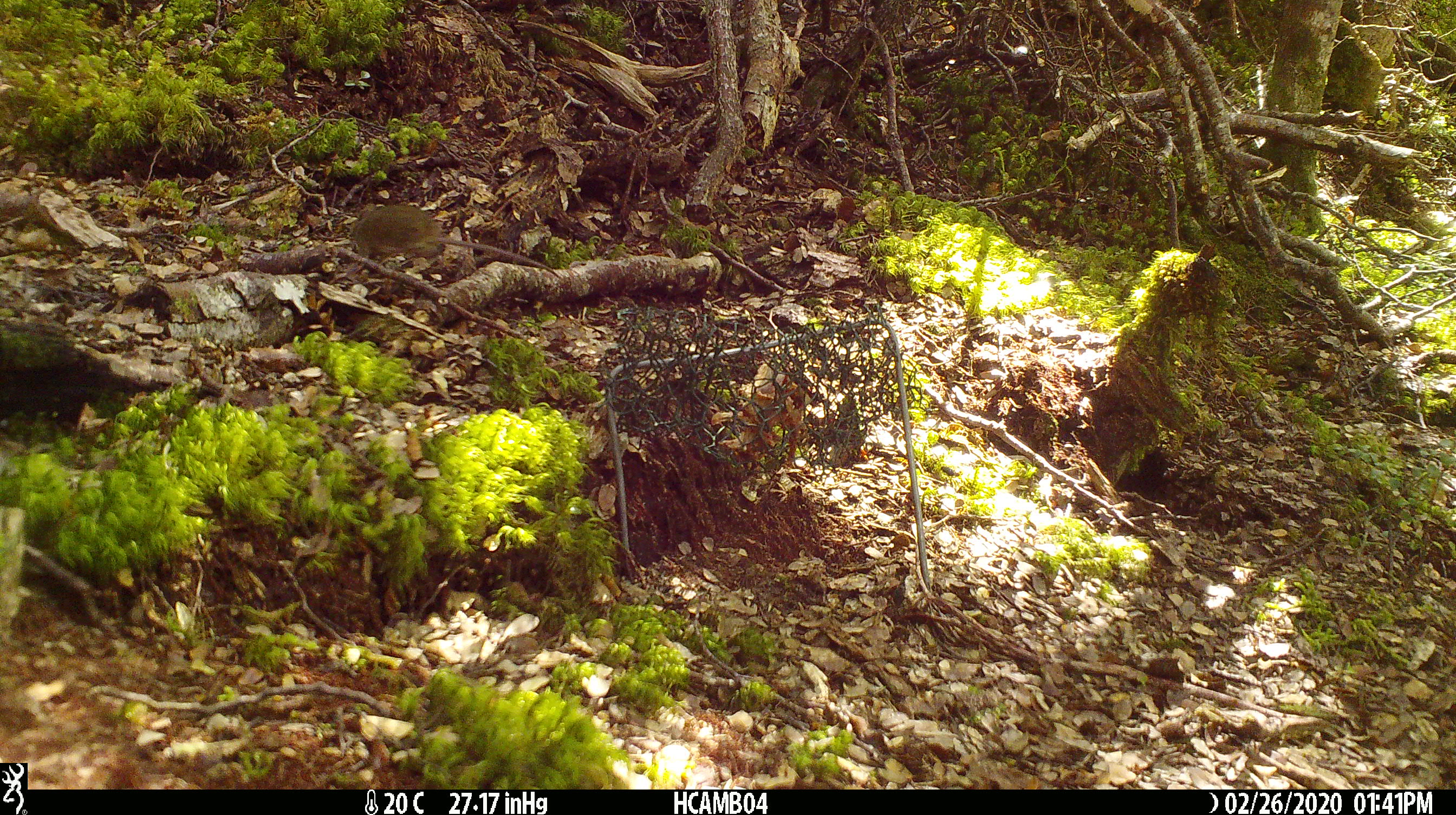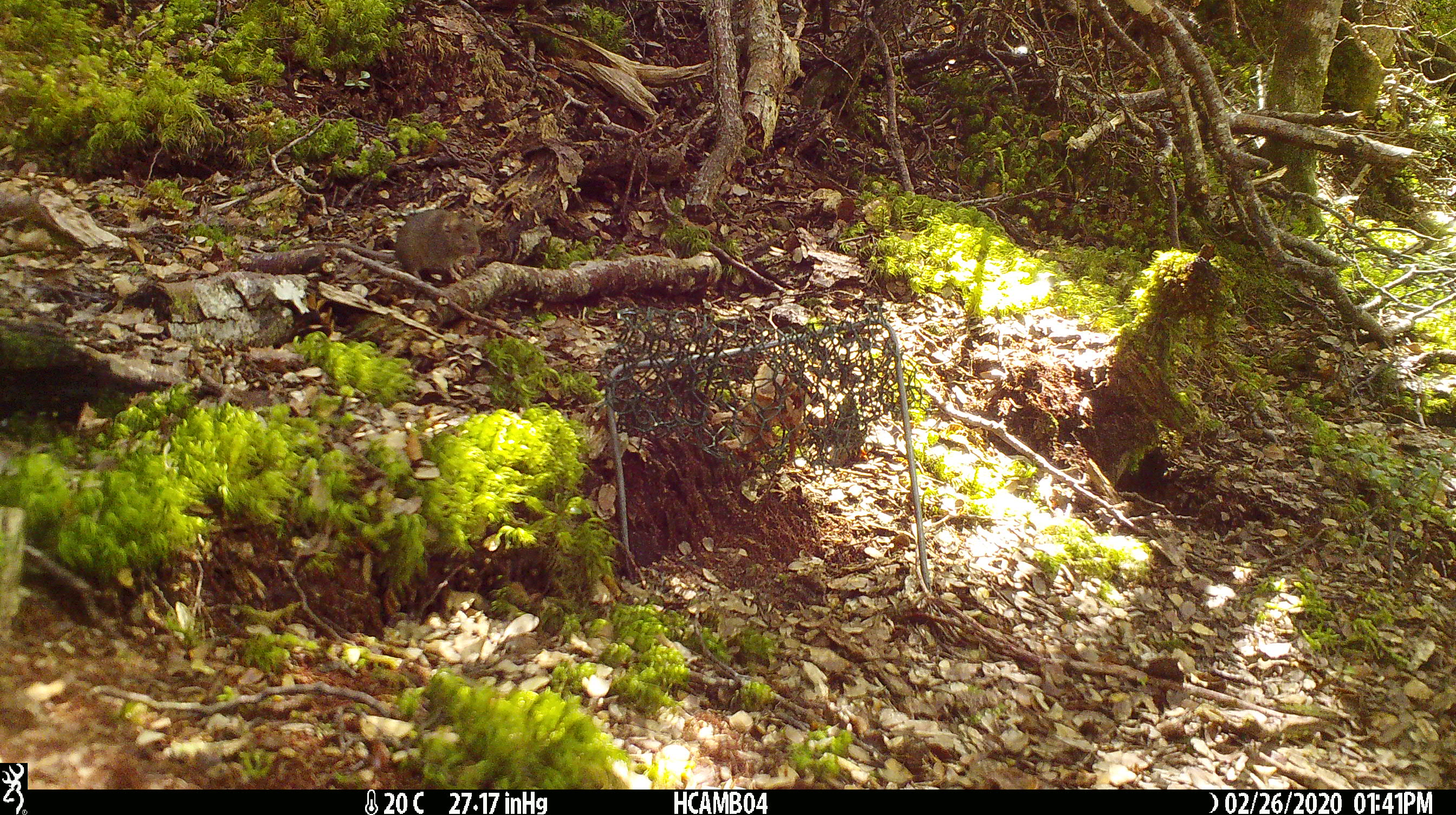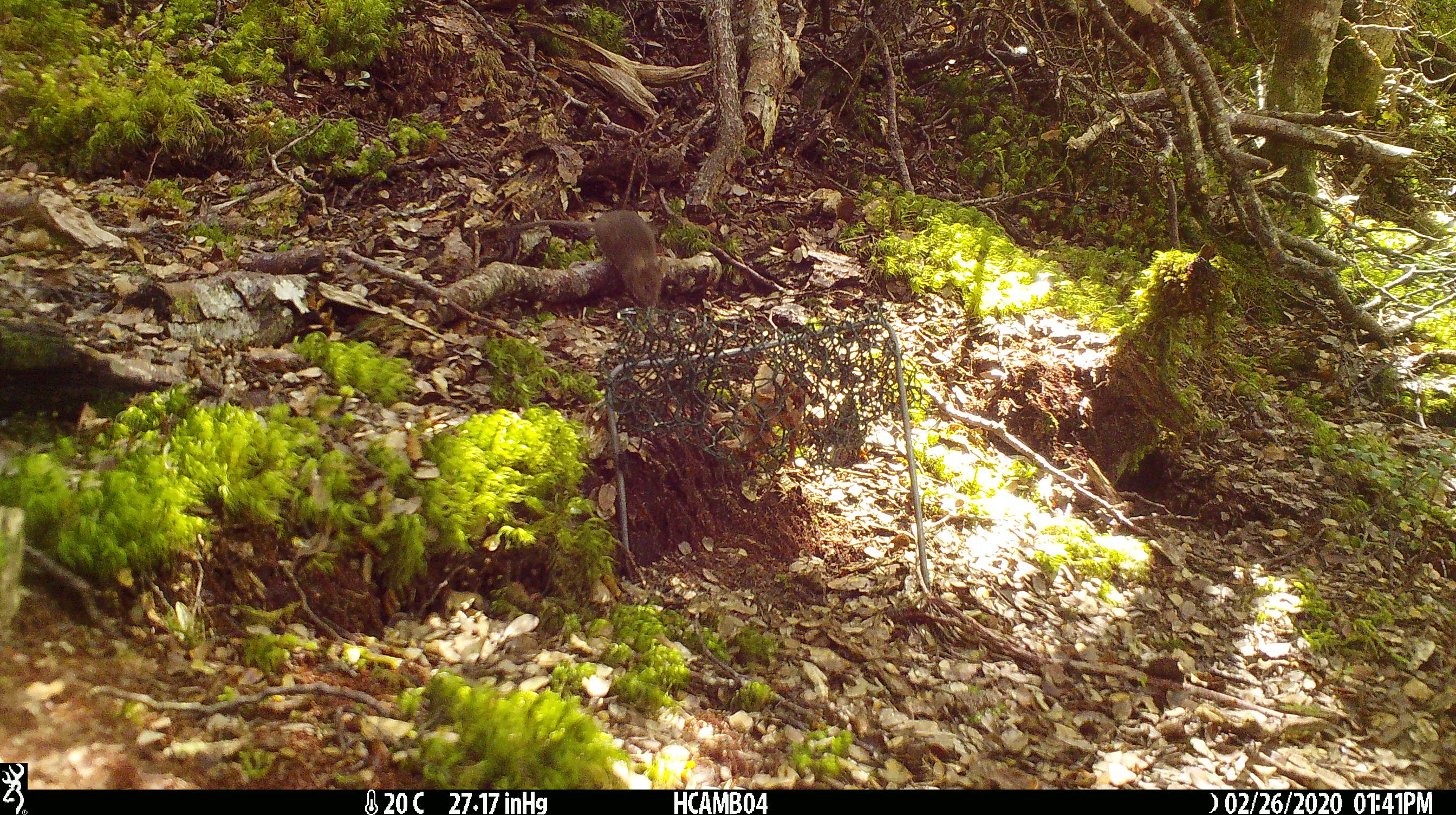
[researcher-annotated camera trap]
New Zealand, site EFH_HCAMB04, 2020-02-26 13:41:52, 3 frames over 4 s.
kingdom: Animalia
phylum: Chordata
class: Mammalia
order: Rodentia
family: Muridae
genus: Mus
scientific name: Mus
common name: mouse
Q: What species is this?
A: Mouse (Mus).